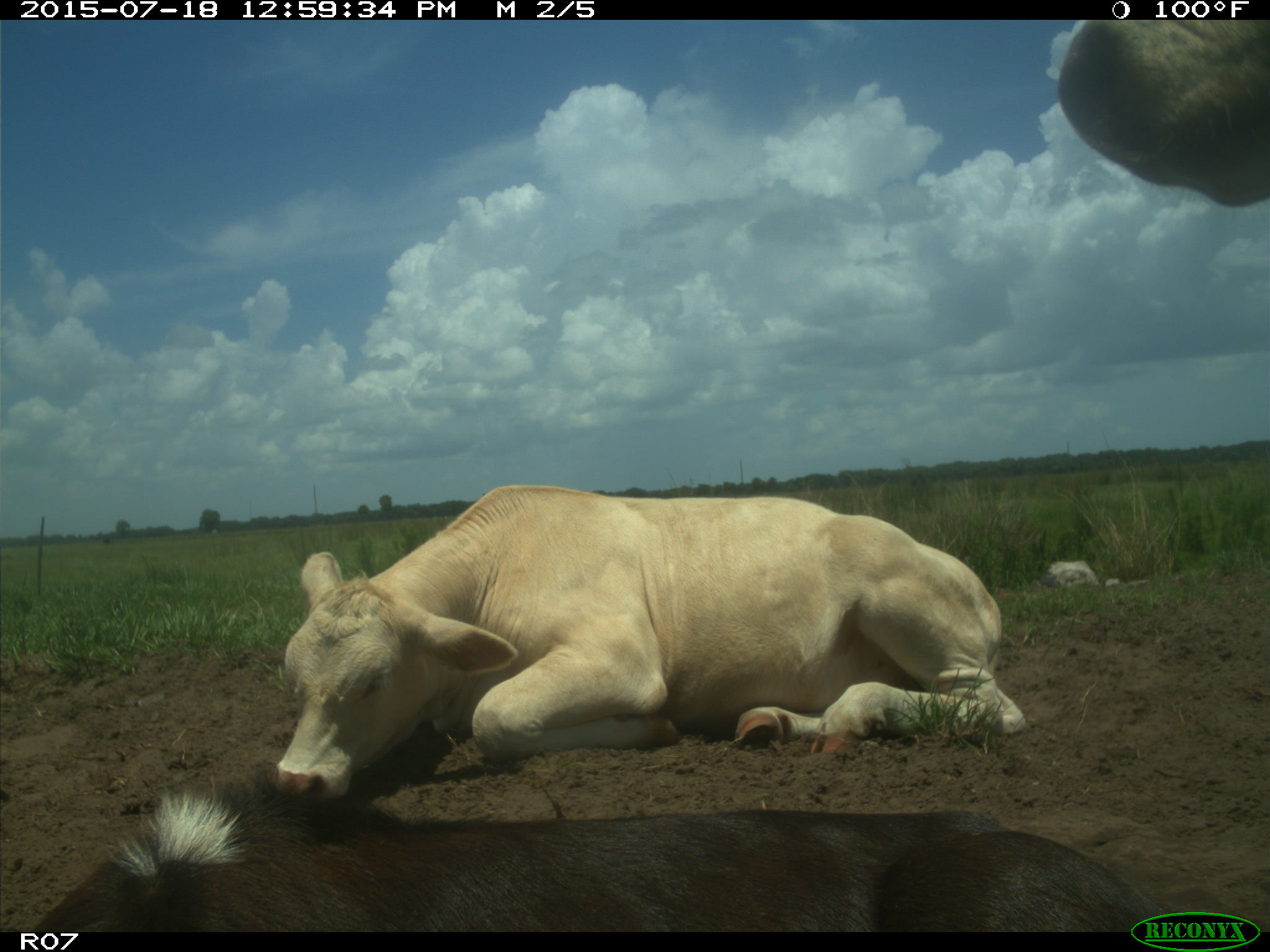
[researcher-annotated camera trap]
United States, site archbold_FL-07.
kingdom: Animalia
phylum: Chordata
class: Mammalia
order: Artiodactyla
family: Bovidae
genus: Bos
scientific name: Bos taurus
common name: domestic cow